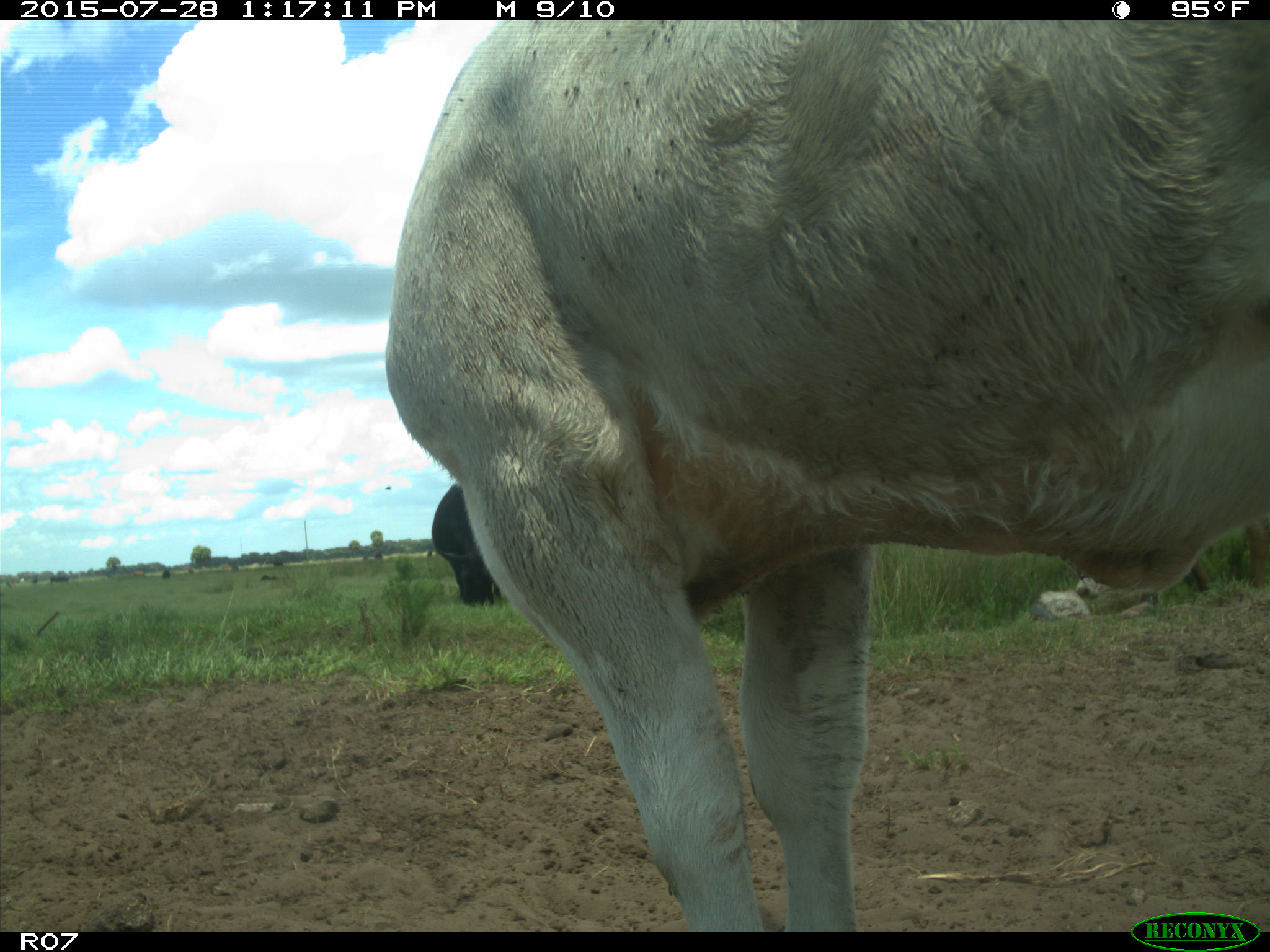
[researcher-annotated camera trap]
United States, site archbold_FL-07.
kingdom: Animalia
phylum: Chordata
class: Mammalia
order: Artiodactyla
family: Bovidae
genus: Bos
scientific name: Bos taurus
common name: domestic cow